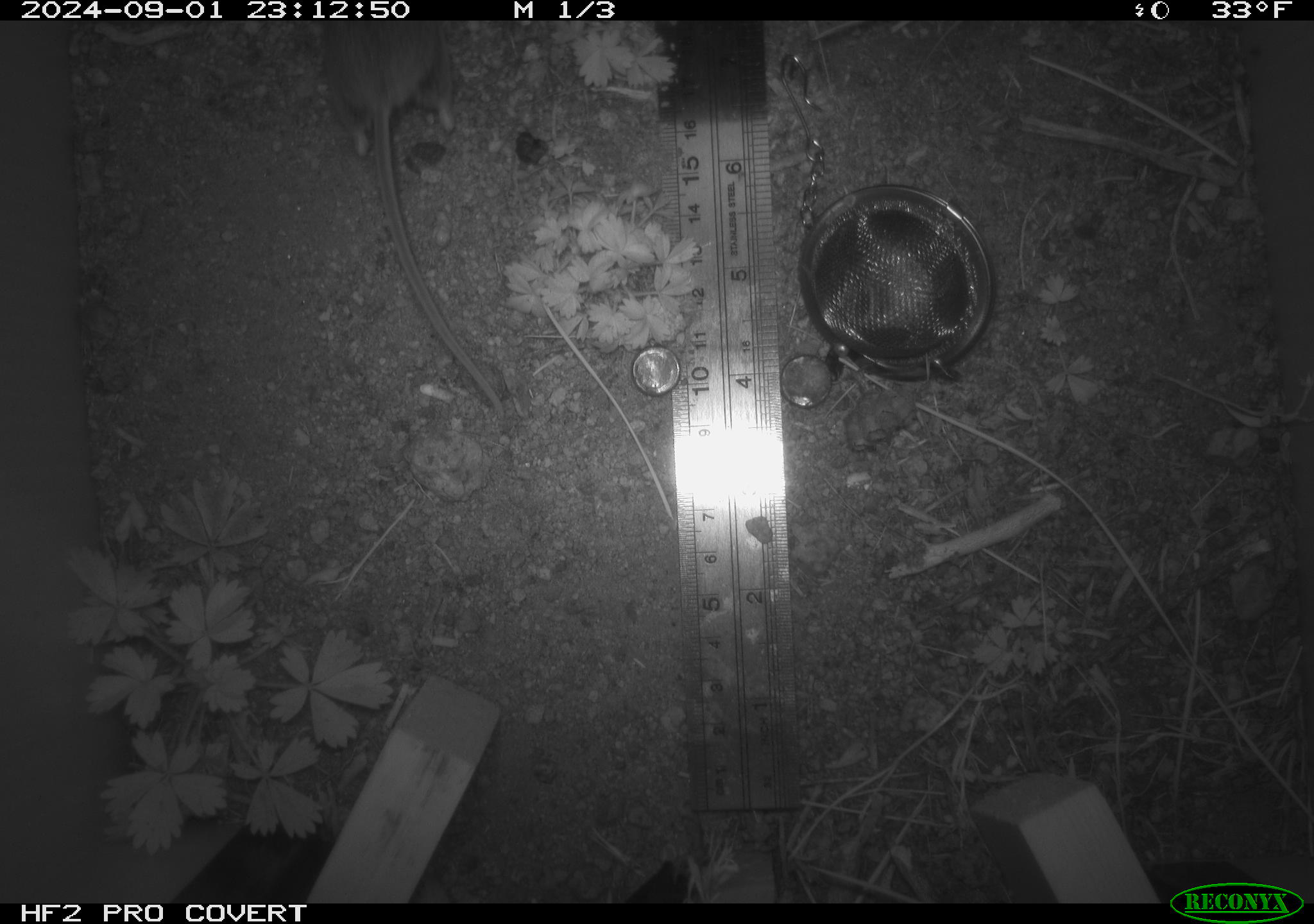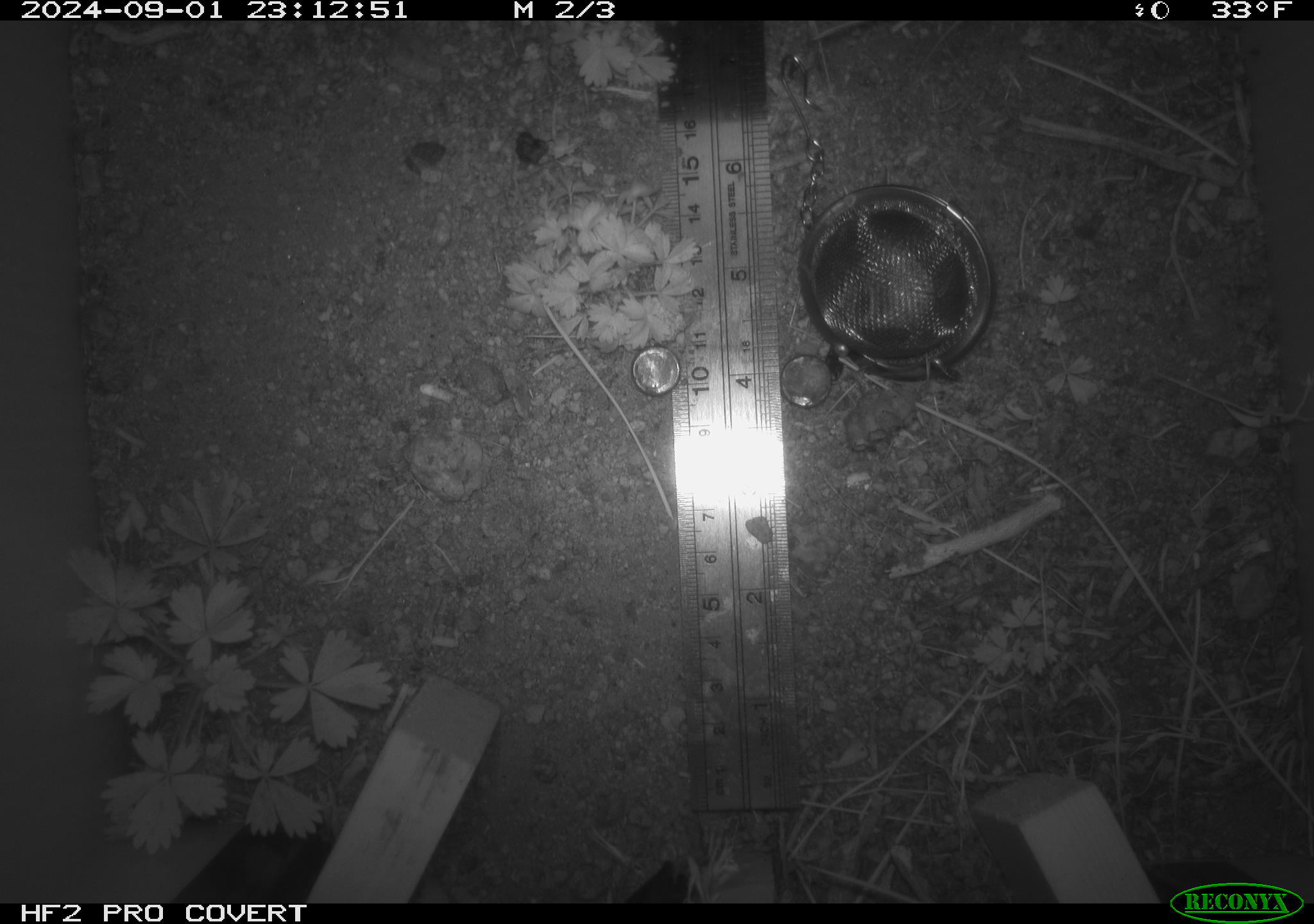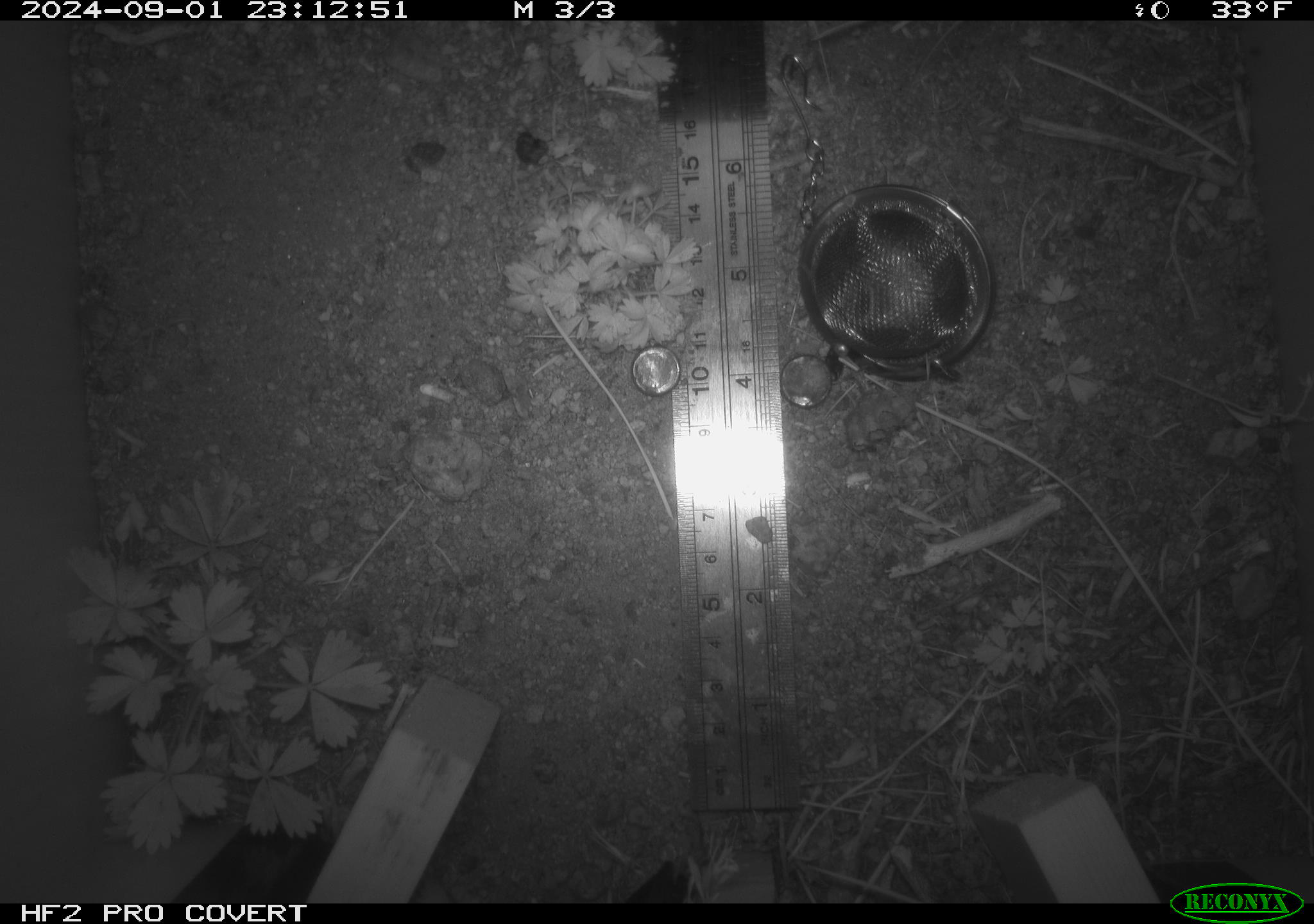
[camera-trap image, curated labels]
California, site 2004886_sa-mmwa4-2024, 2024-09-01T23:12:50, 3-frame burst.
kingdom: Animalia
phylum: Chordata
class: Mammalia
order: Rodentia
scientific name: Rodentia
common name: mouse species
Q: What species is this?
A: Mouse species (Rodentia).